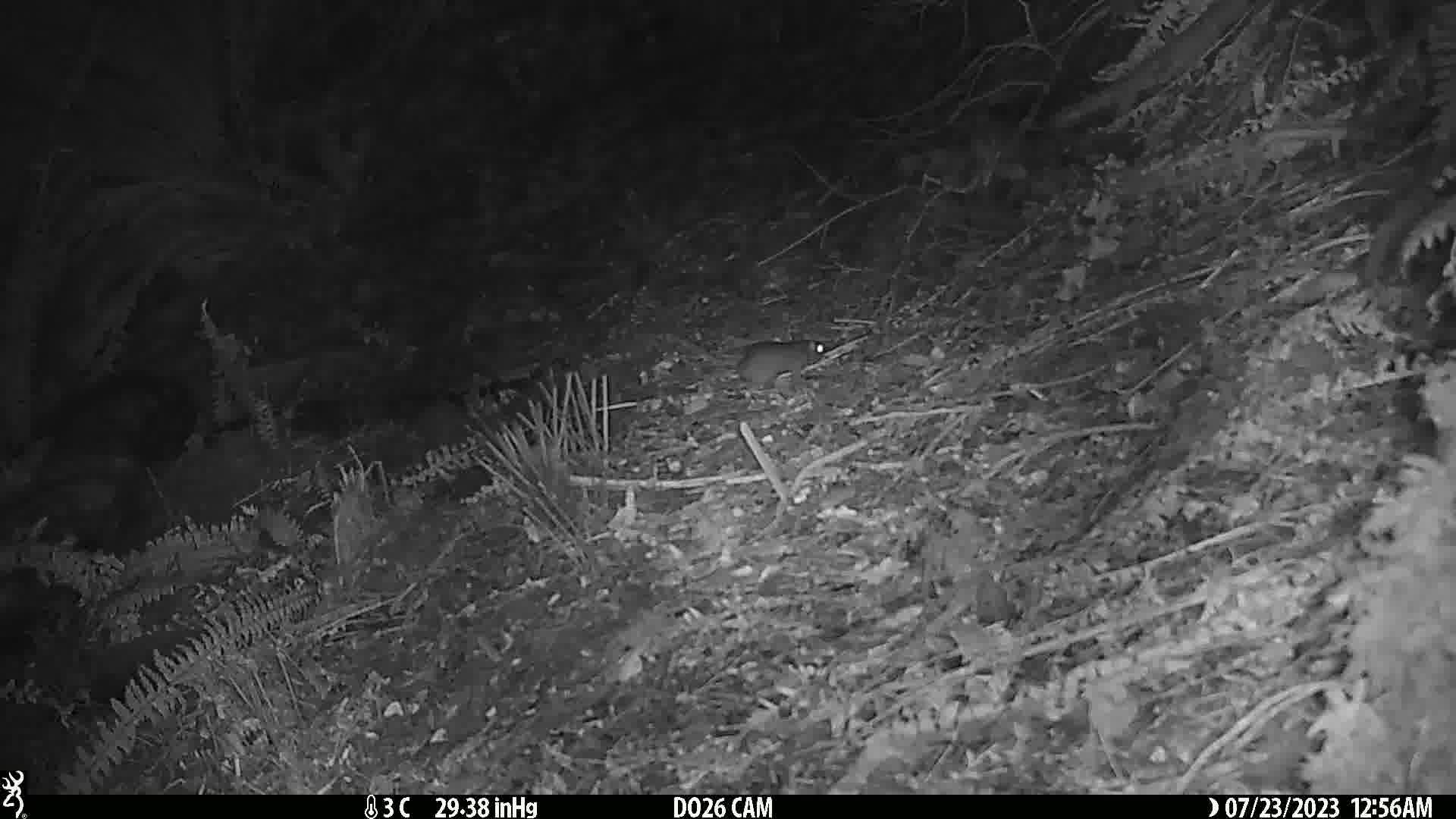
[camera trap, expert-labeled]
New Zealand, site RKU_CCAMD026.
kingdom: Animalia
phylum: Chordata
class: Mammalia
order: Rodentia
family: Muridae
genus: Rattus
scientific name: Rattus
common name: rat